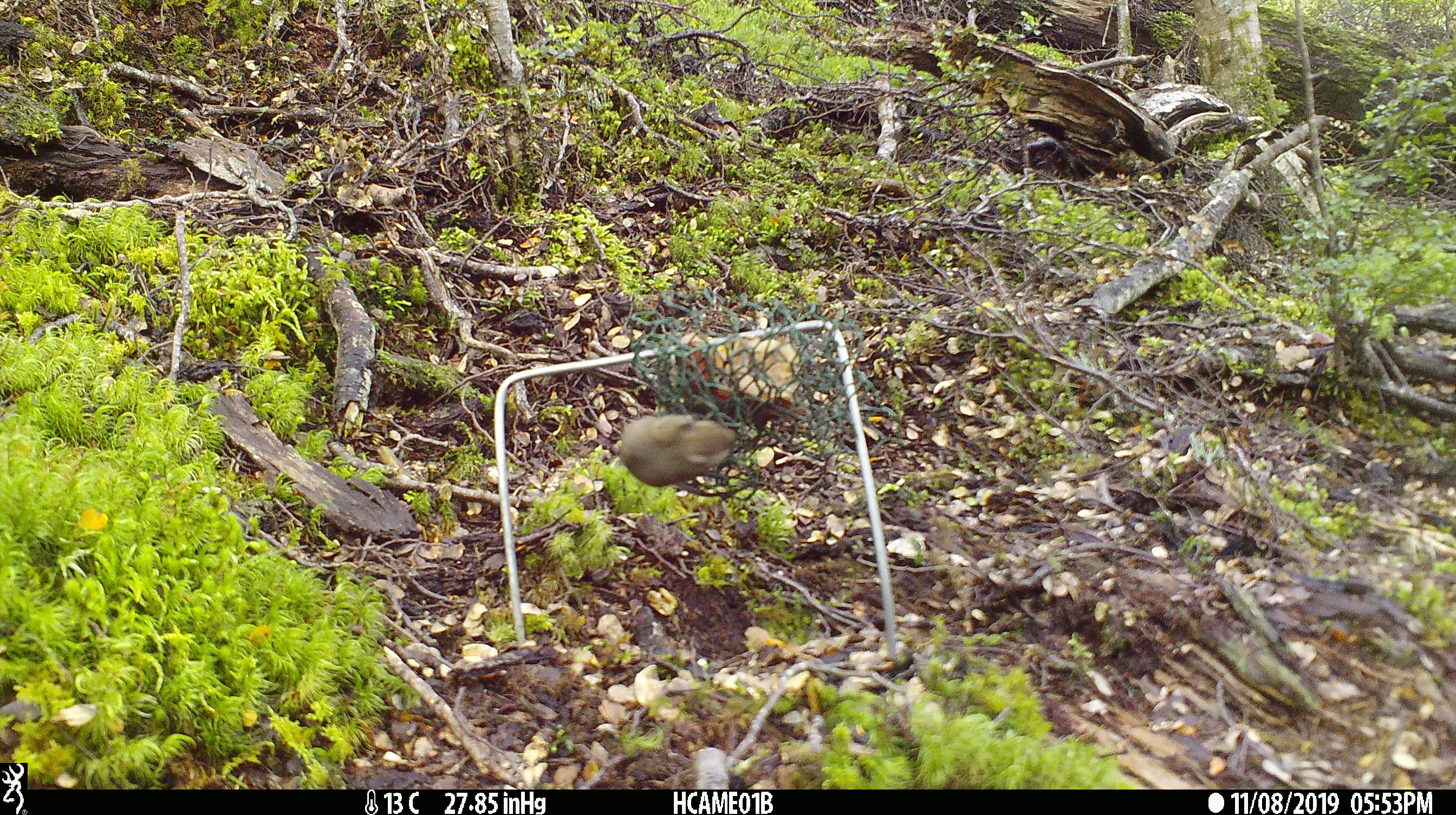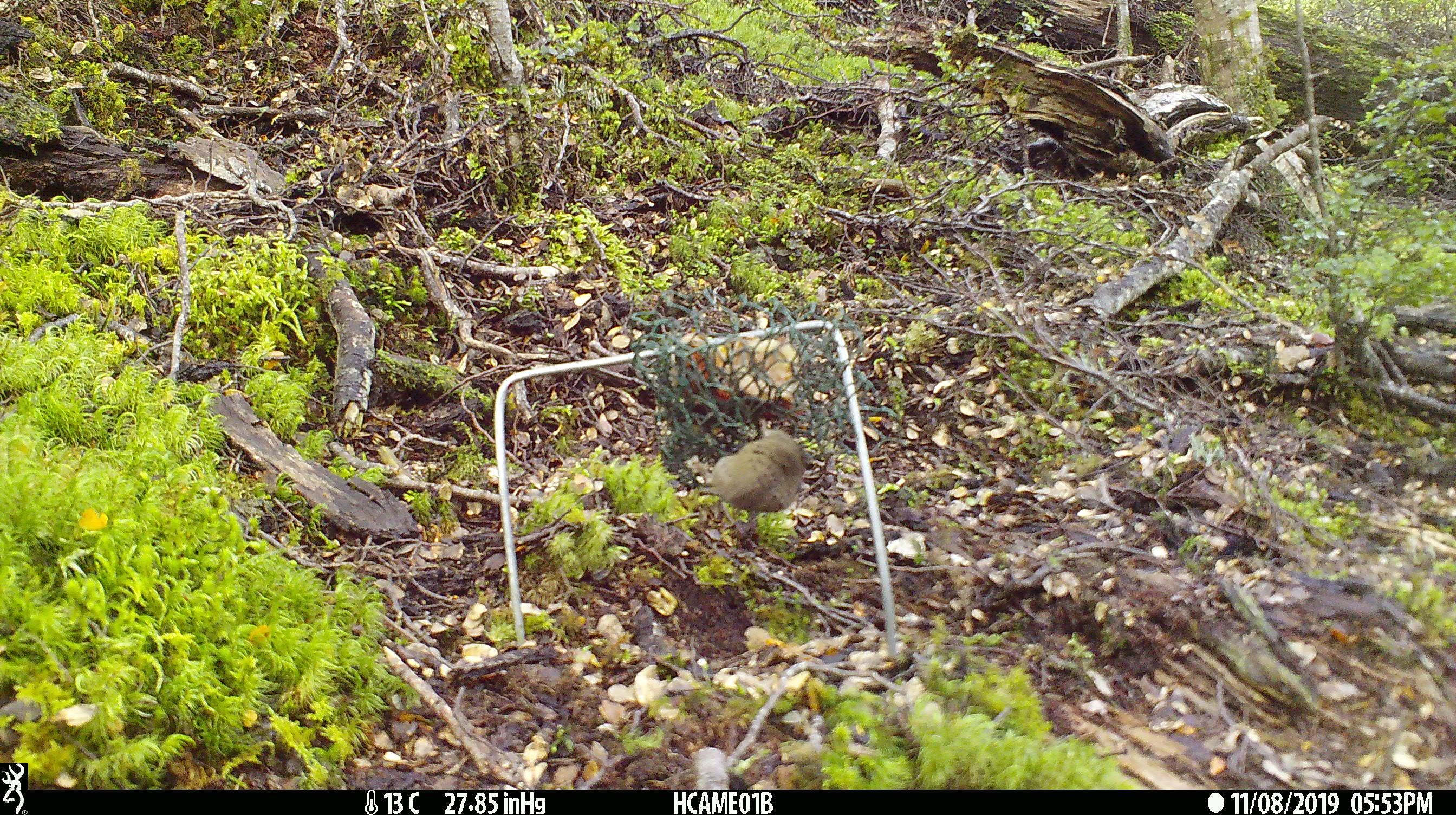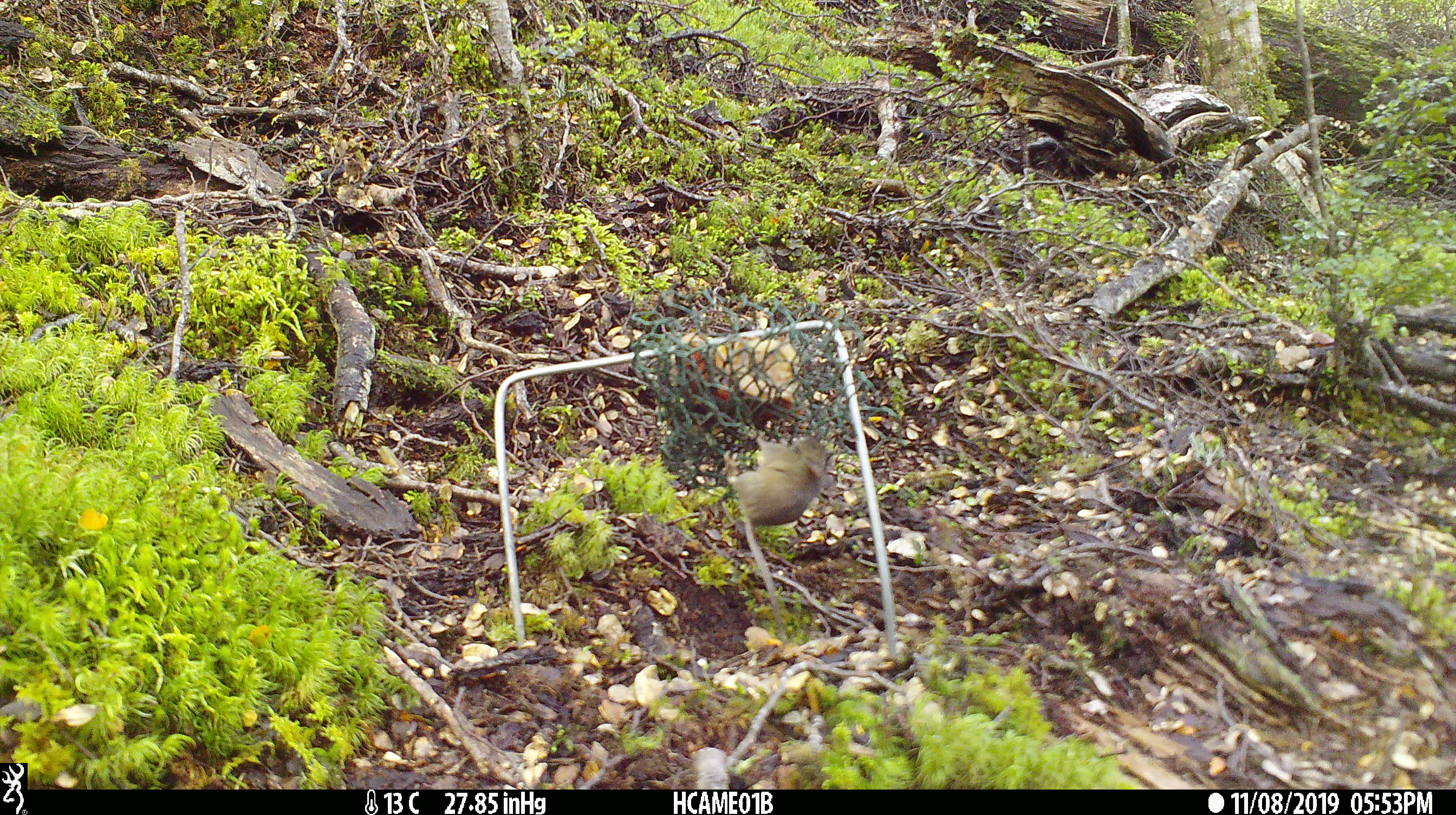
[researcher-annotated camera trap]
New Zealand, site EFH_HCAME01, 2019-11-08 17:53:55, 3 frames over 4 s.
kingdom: Animalia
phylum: Chordata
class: Mammalia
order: Rodentia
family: Muridae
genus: Mus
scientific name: Mus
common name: mouse